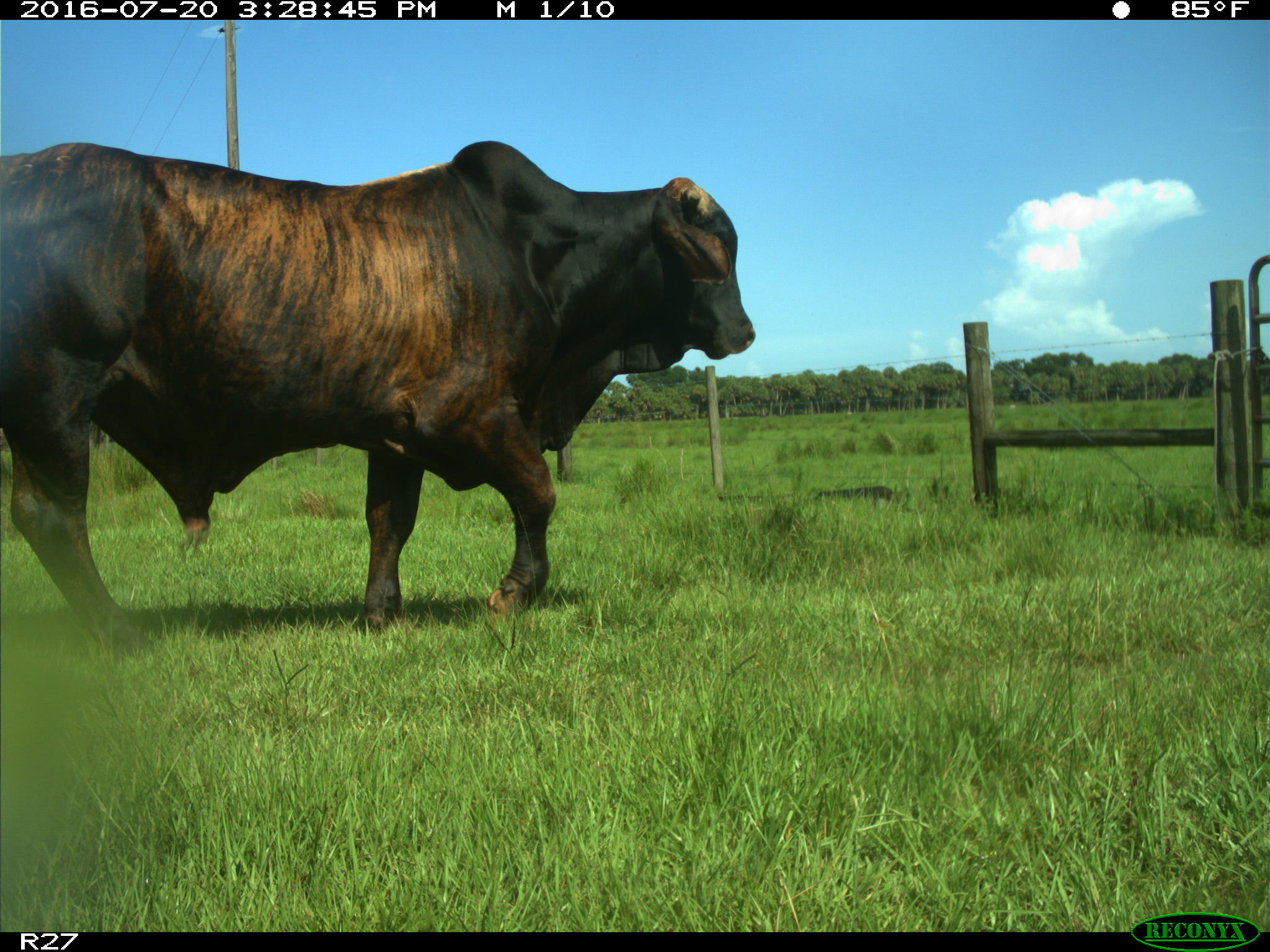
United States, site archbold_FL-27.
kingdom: Animalia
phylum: Chordata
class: Mammalia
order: Artiodactyla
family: Bovidae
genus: Bos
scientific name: Bos taurus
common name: domestic cow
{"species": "Bos taurus (domestic cow)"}